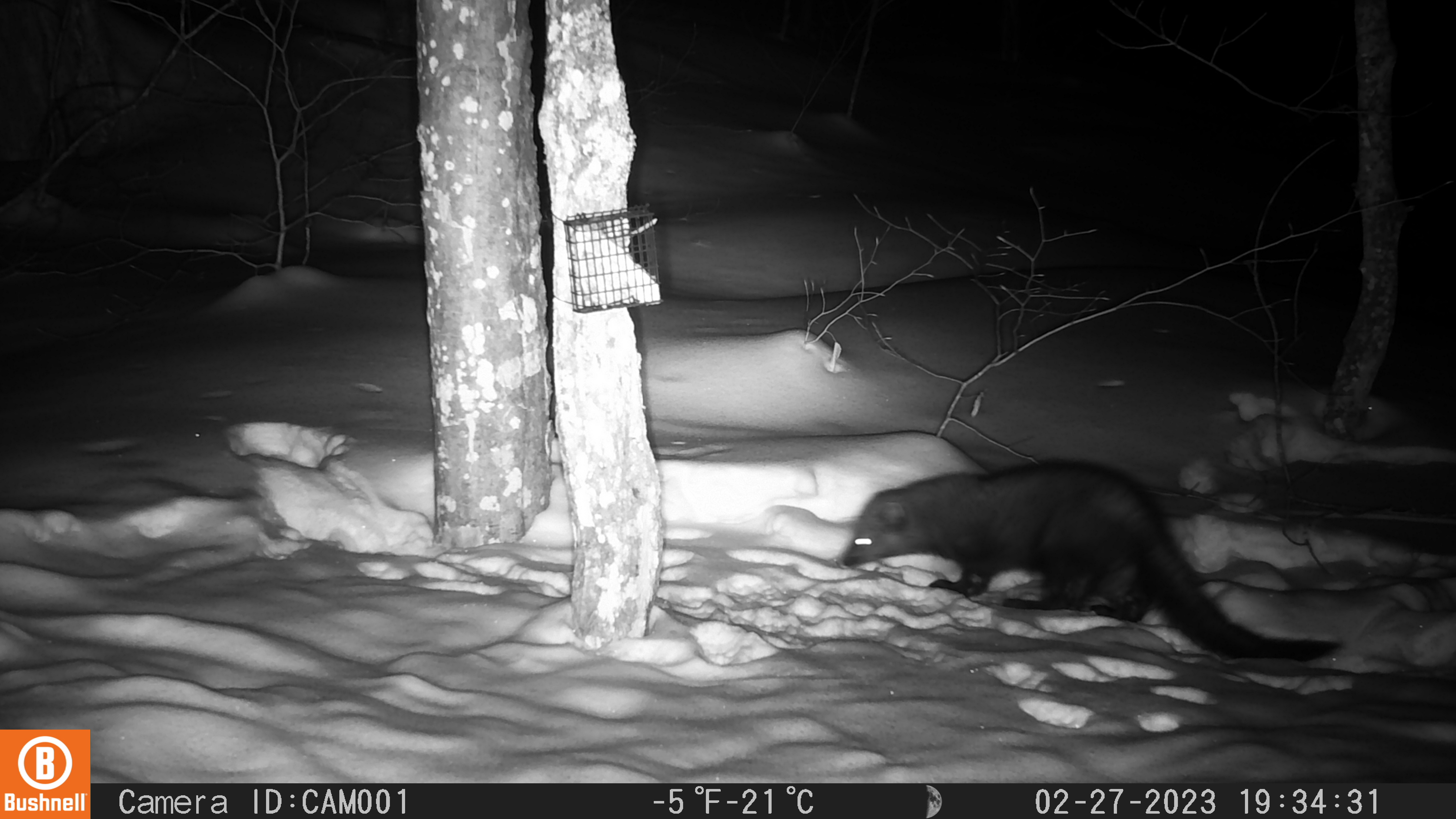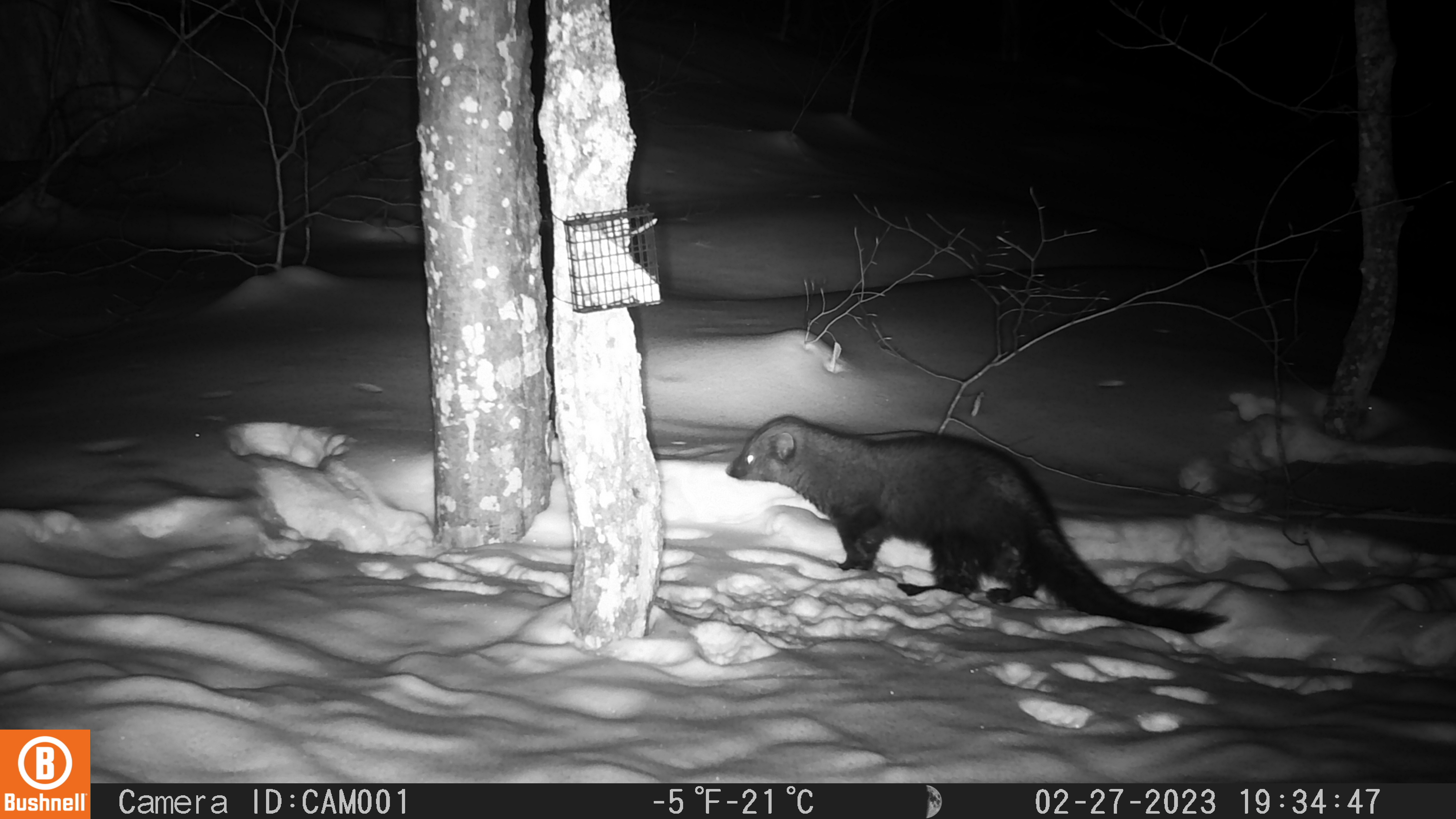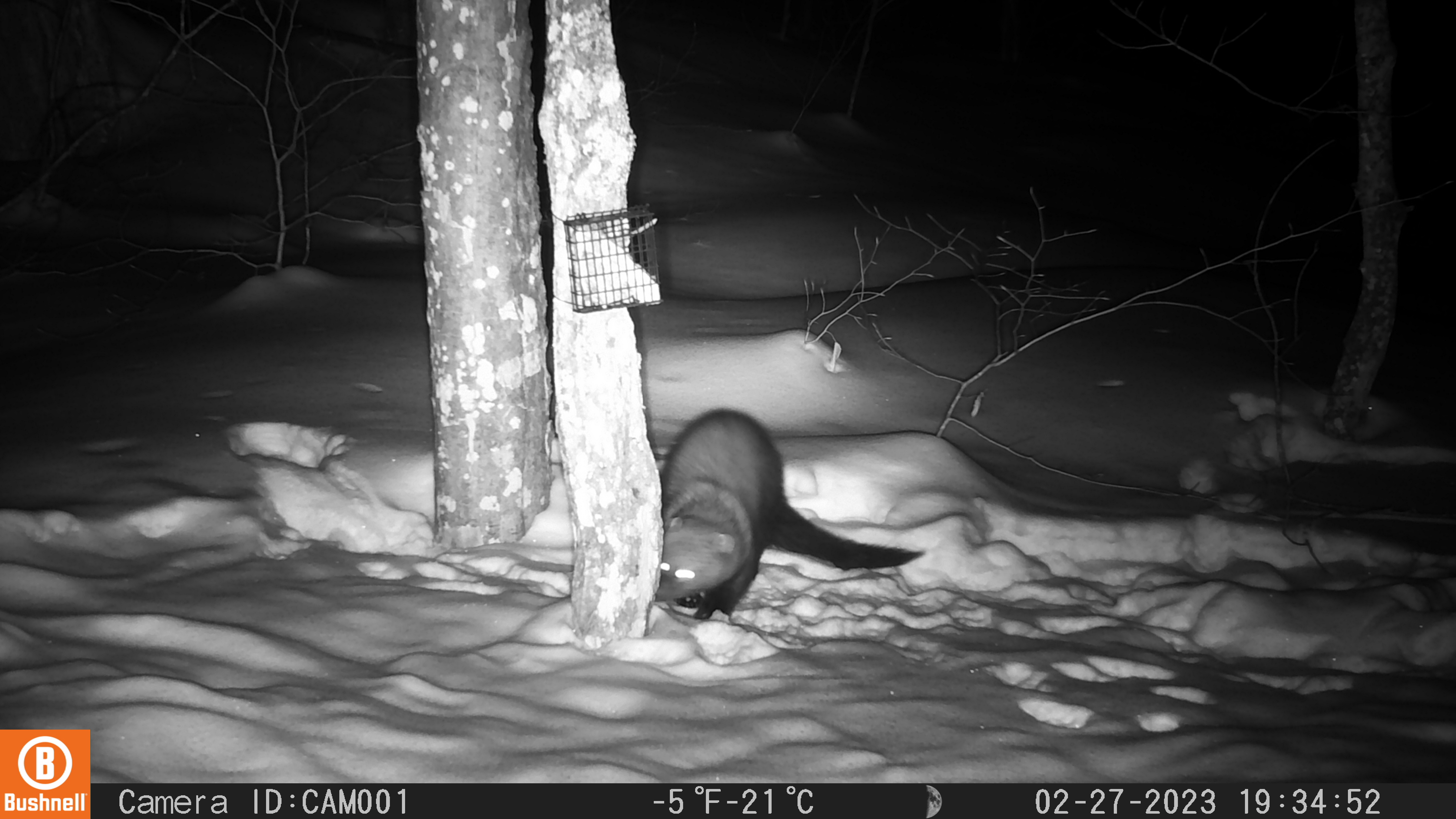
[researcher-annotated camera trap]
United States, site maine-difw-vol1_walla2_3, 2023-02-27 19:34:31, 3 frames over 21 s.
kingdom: Animalia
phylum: Chordata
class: Mammalia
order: Carnivora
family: Mustelidae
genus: Pekania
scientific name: Pekania pennanti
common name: fisher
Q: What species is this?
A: Fisher (Pekania pennanti).